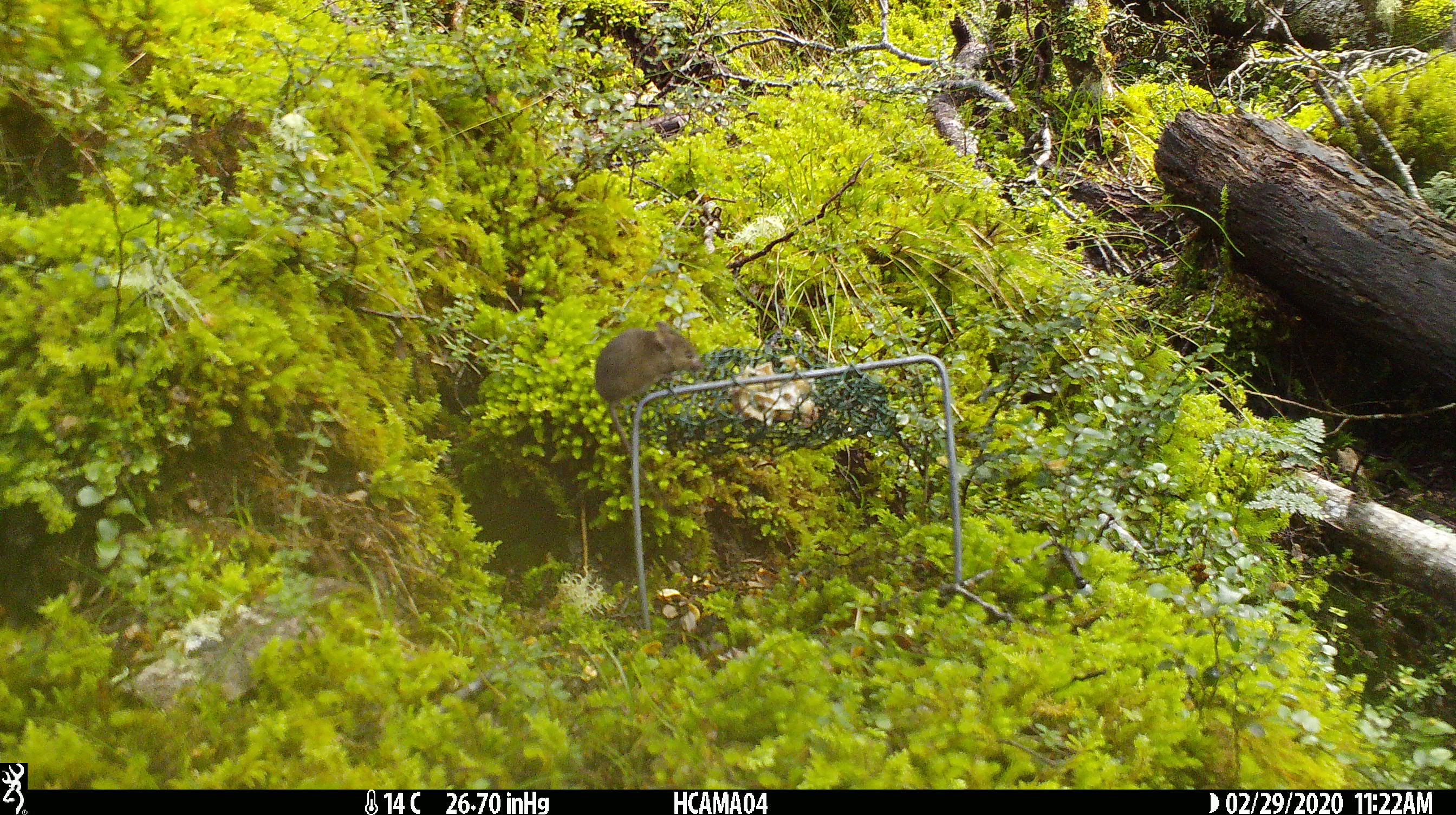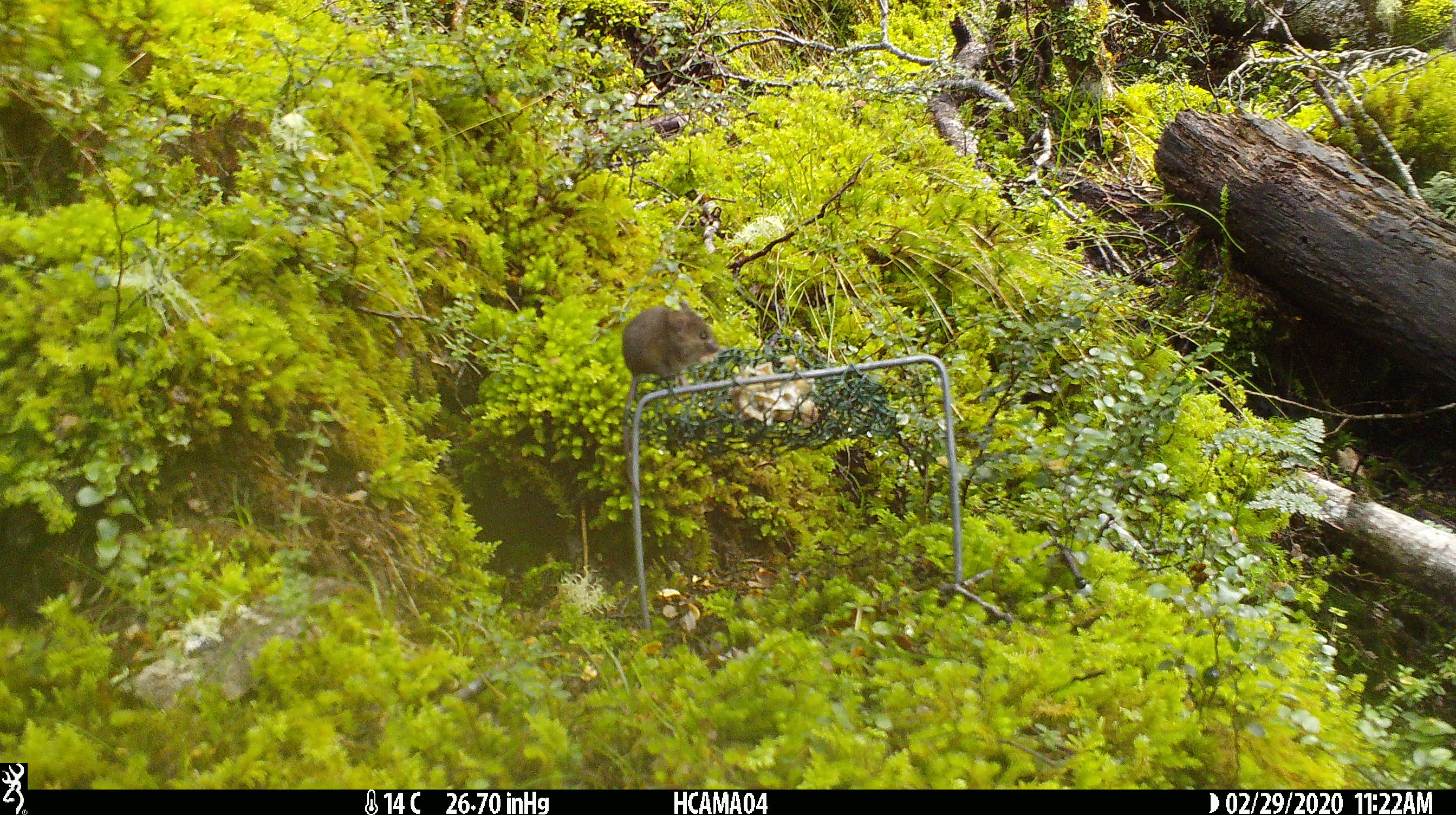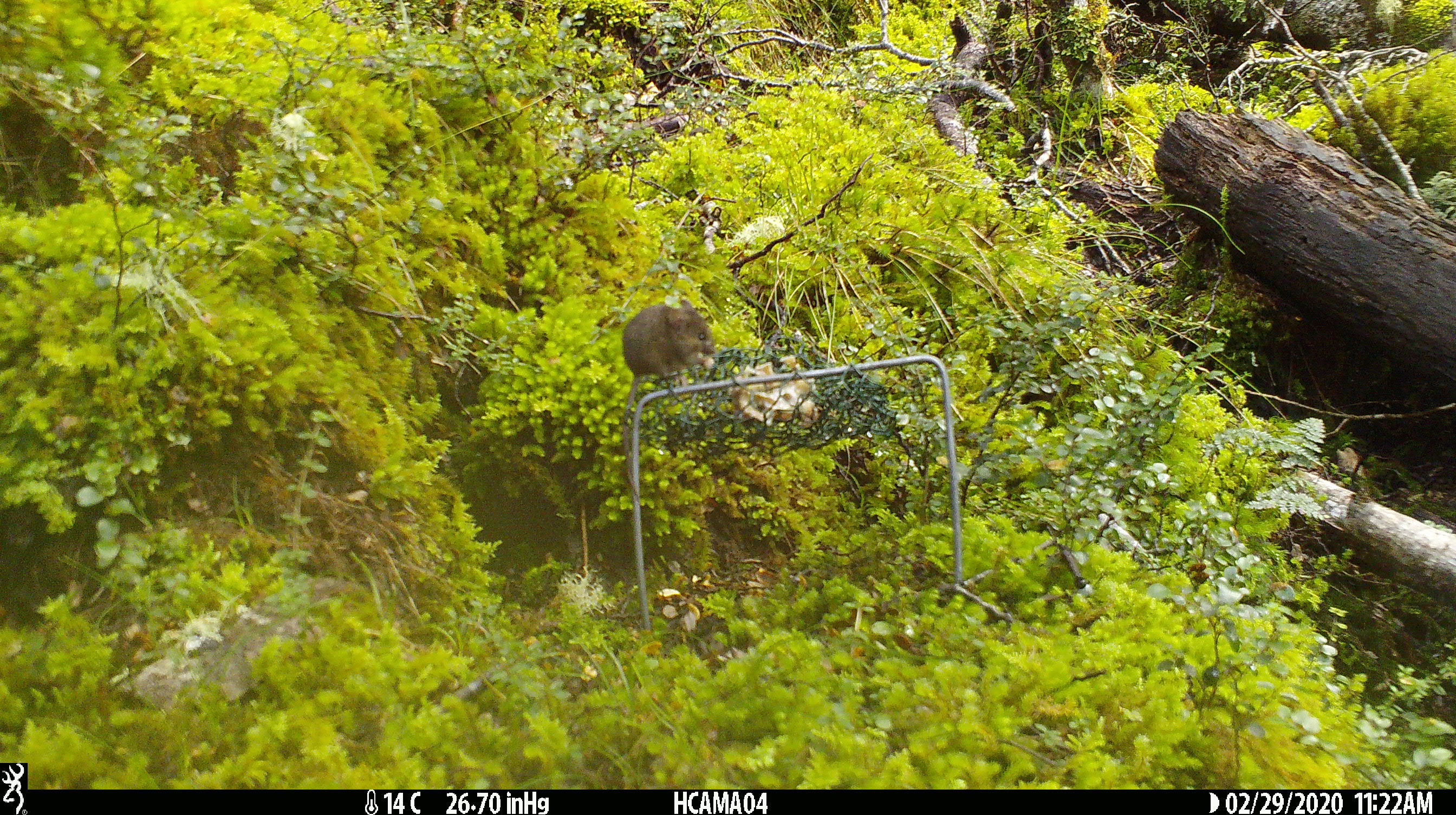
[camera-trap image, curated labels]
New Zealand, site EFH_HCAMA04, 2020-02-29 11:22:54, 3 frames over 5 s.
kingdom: Animalia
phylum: Chordata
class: Mammalia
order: Rodentia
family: Muridae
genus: Mus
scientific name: Mus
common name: mouse